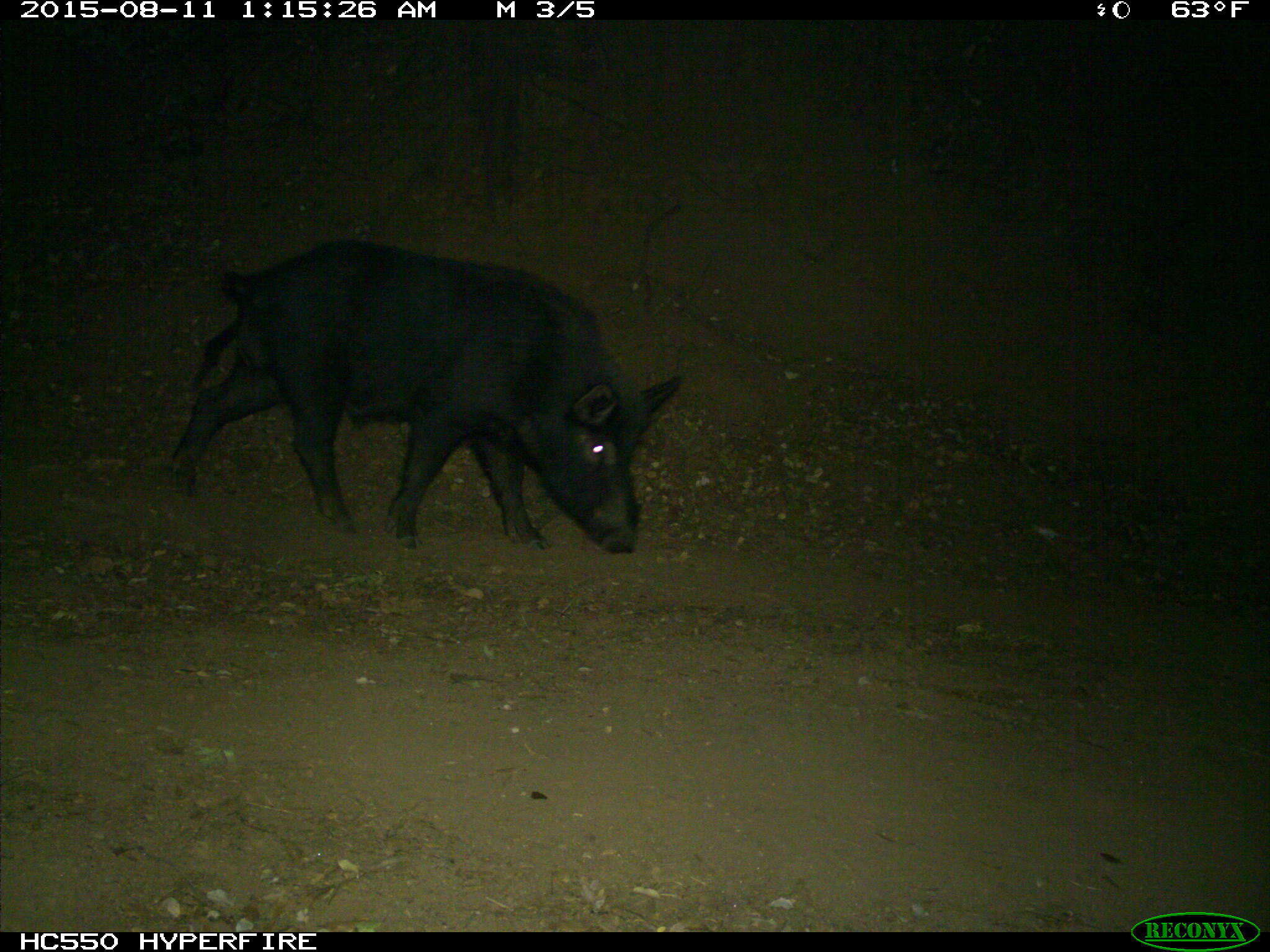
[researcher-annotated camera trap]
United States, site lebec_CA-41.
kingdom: Animalia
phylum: Chordata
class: Mammalia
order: Artiodactyla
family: Suidae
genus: Sus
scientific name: Sus scrofa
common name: wild boar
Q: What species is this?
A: Sus scrofa (wild boar).